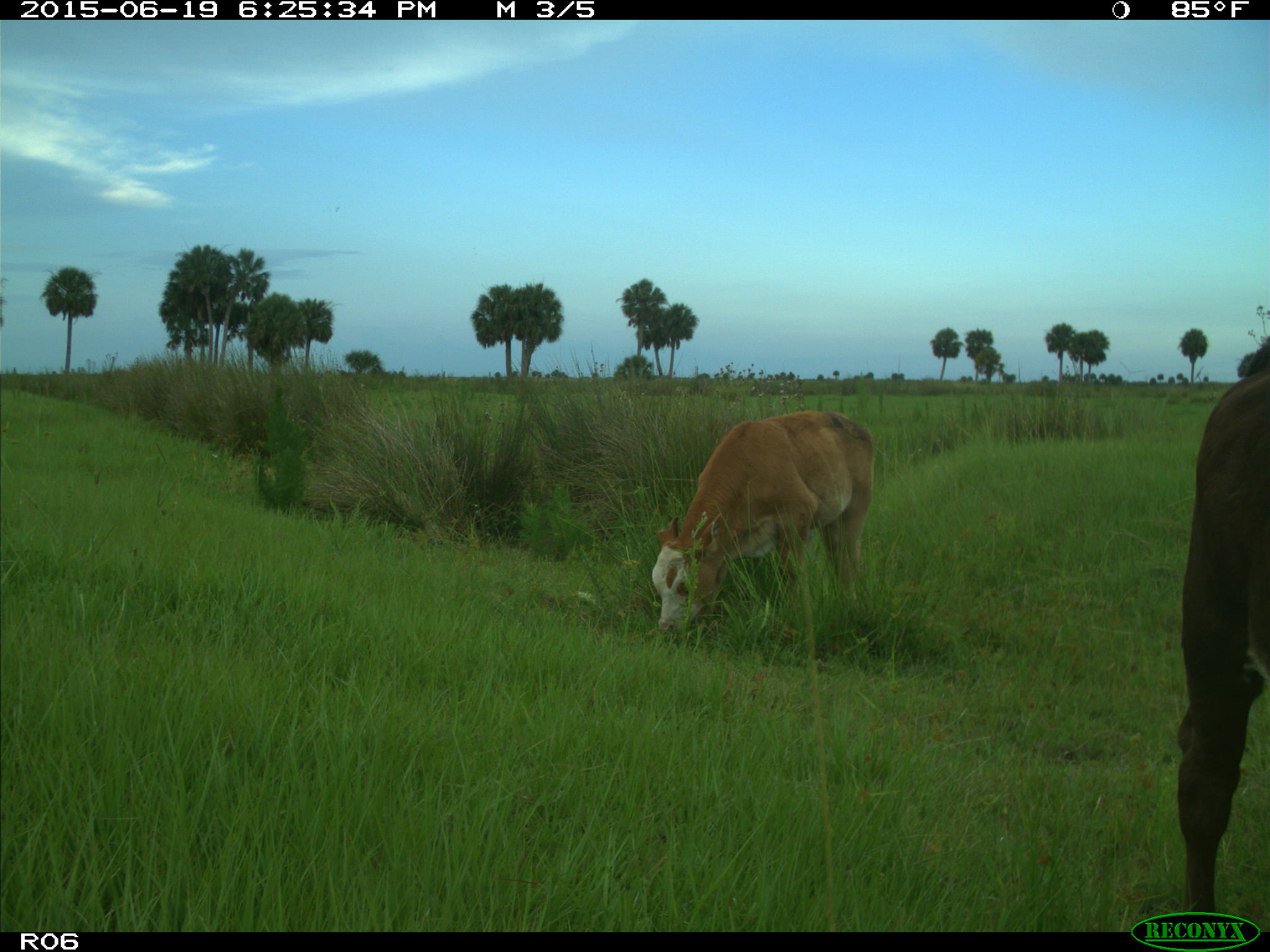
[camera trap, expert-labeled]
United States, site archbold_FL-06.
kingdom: Animalia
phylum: Chordata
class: Mammalia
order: Artiodactyla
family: Bovidae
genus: Bos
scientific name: Bos taurus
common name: domestic cow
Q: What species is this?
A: Bos taurus (domestic cow).